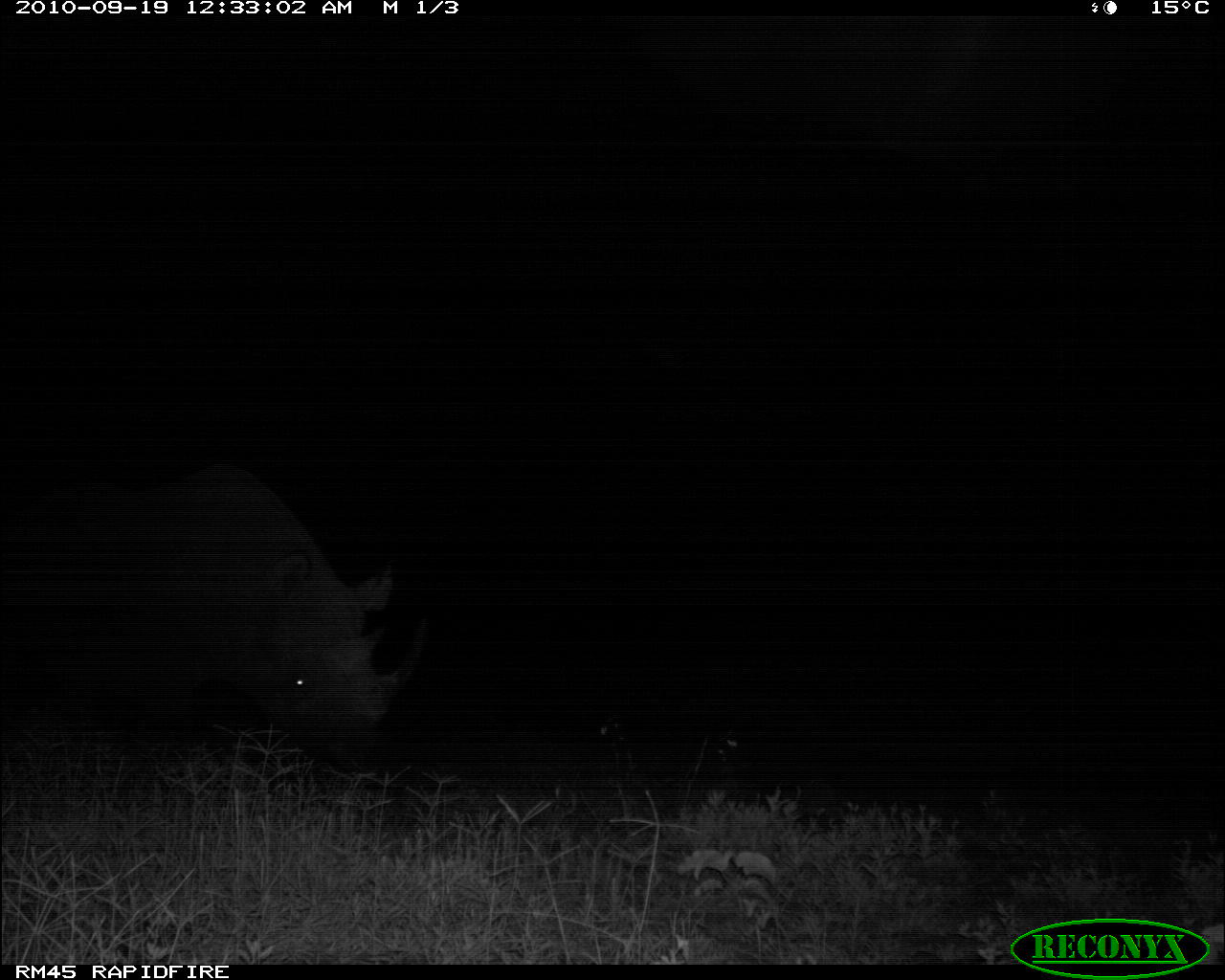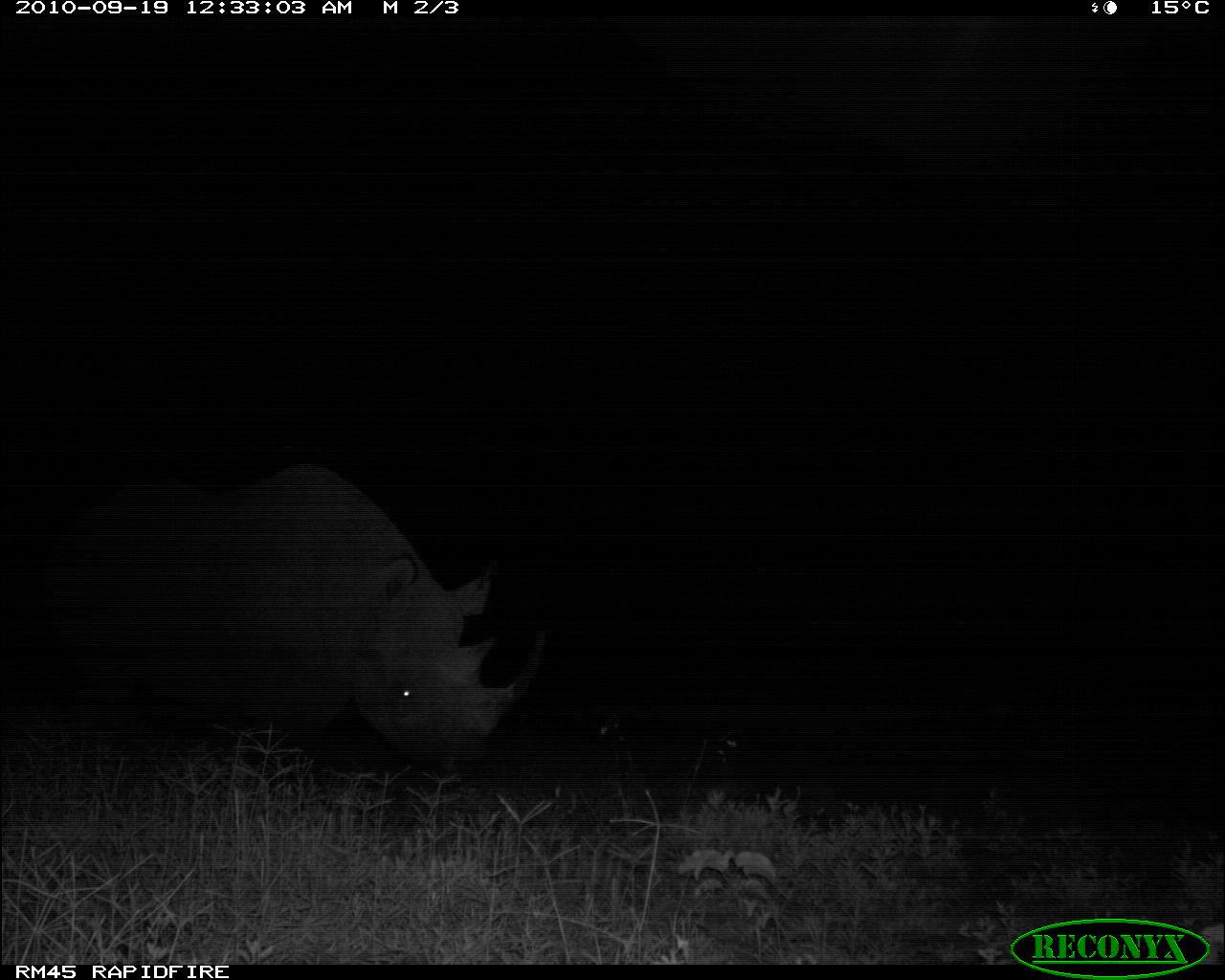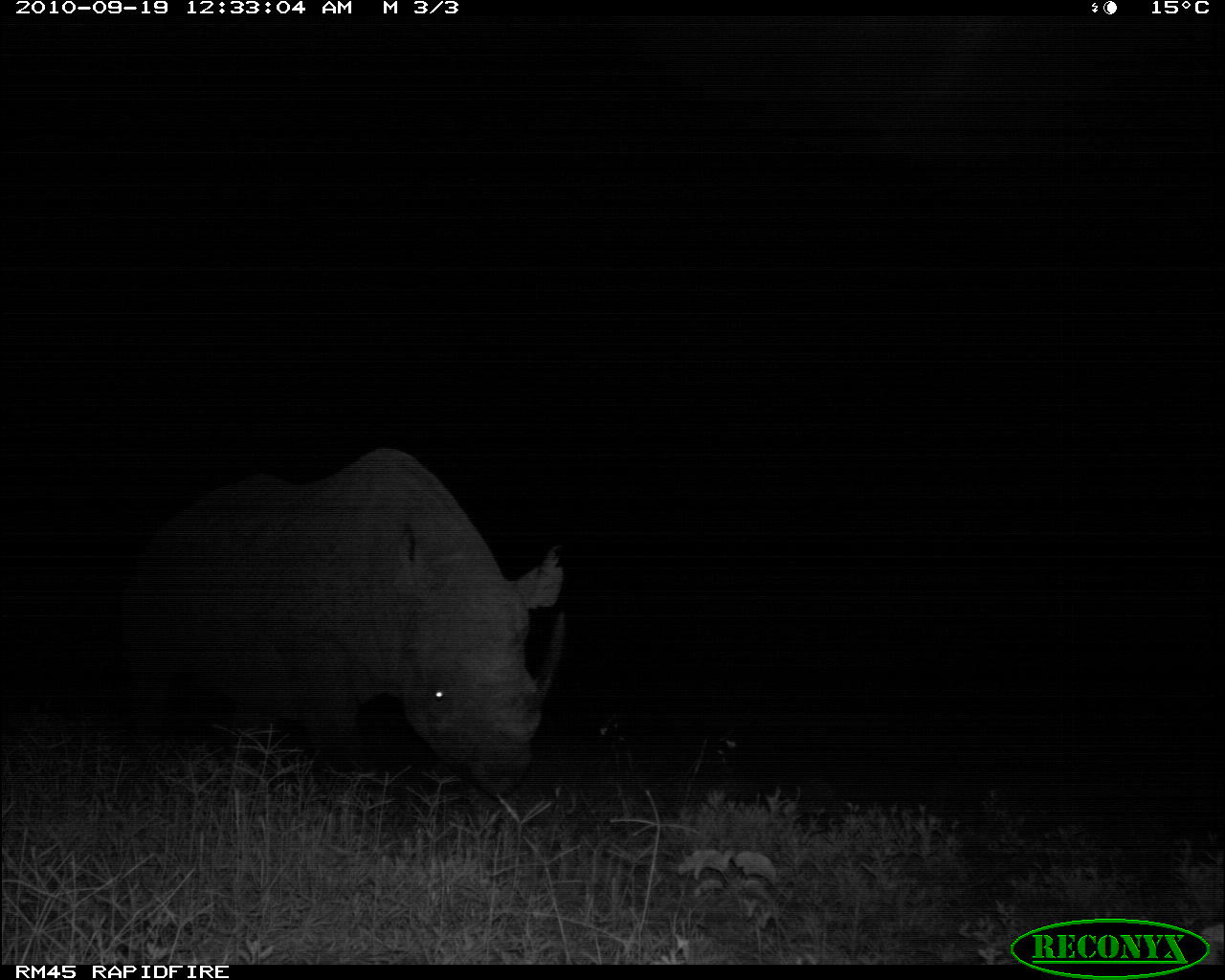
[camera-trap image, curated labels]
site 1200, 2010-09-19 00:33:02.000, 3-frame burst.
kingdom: Animalia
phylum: Chordata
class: Mammalia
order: Perissodactyla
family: Rhinocerotidae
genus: Diceros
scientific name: Diceros bicornis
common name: black rhinoceros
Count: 1.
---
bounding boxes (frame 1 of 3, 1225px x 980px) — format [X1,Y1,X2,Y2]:
diceros bicornis: [0,438,430,774]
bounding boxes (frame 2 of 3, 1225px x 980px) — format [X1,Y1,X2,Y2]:
diceros bicornis: [189,462,546,780]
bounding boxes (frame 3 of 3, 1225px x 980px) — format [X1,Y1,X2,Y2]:
diceros bicornis: [135,445,566,793]